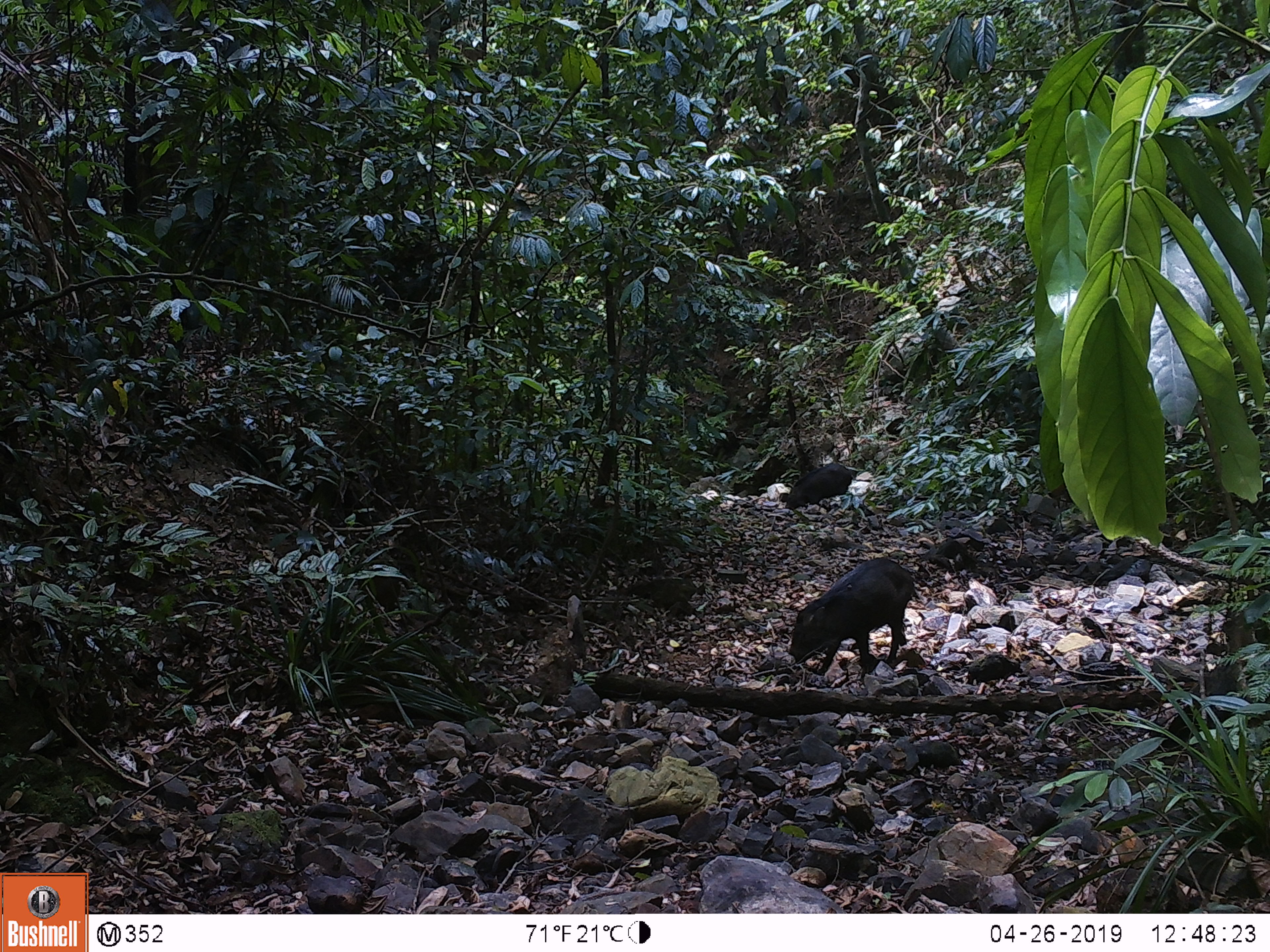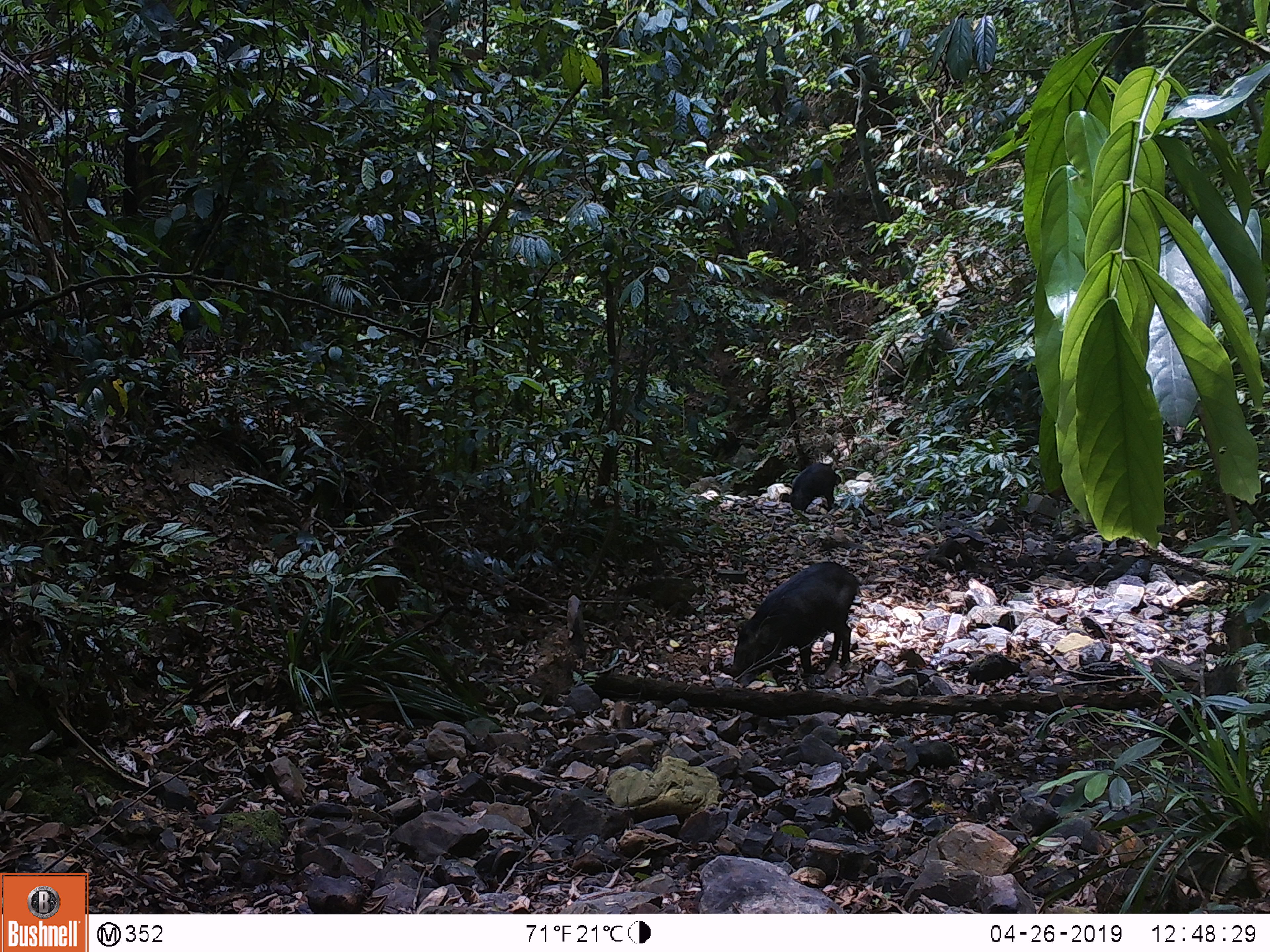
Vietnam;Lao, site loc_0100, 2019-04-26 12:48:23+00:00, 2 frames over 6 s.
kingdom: Animalia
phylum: Chordata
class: Mammalia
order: Artiodactyla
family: Suidae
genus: Sus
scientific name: Sus scrofa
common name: eurasian wild pig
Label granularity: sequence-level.